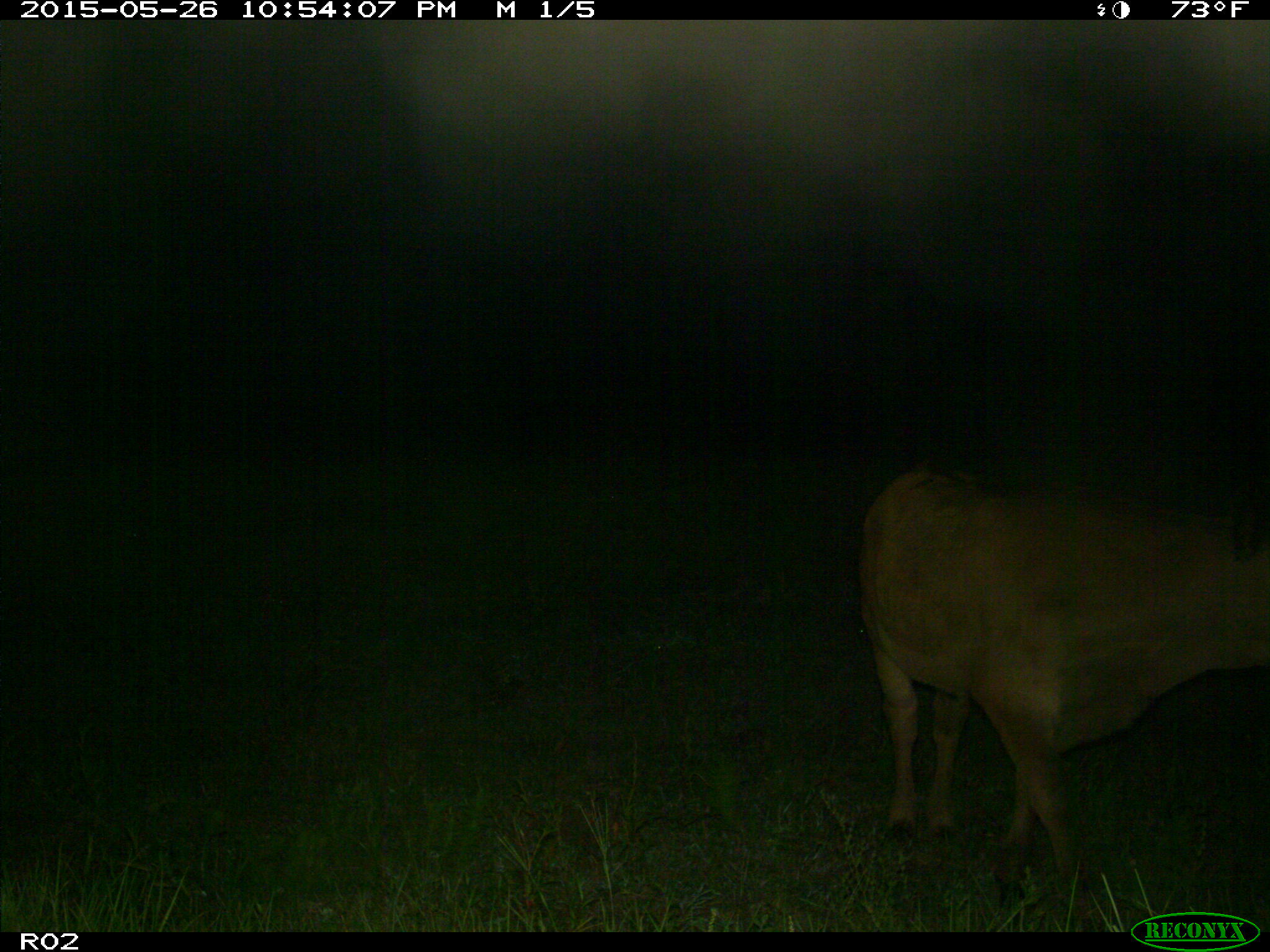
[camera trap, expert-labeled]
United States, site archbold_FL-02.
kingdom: Animalia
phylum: Chordata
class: Mammalia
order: Artiodactyla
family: Bovidae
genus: Bos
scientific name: Bos taurus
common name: domestic cow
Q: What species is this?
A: Bos taurus (domestic cow).